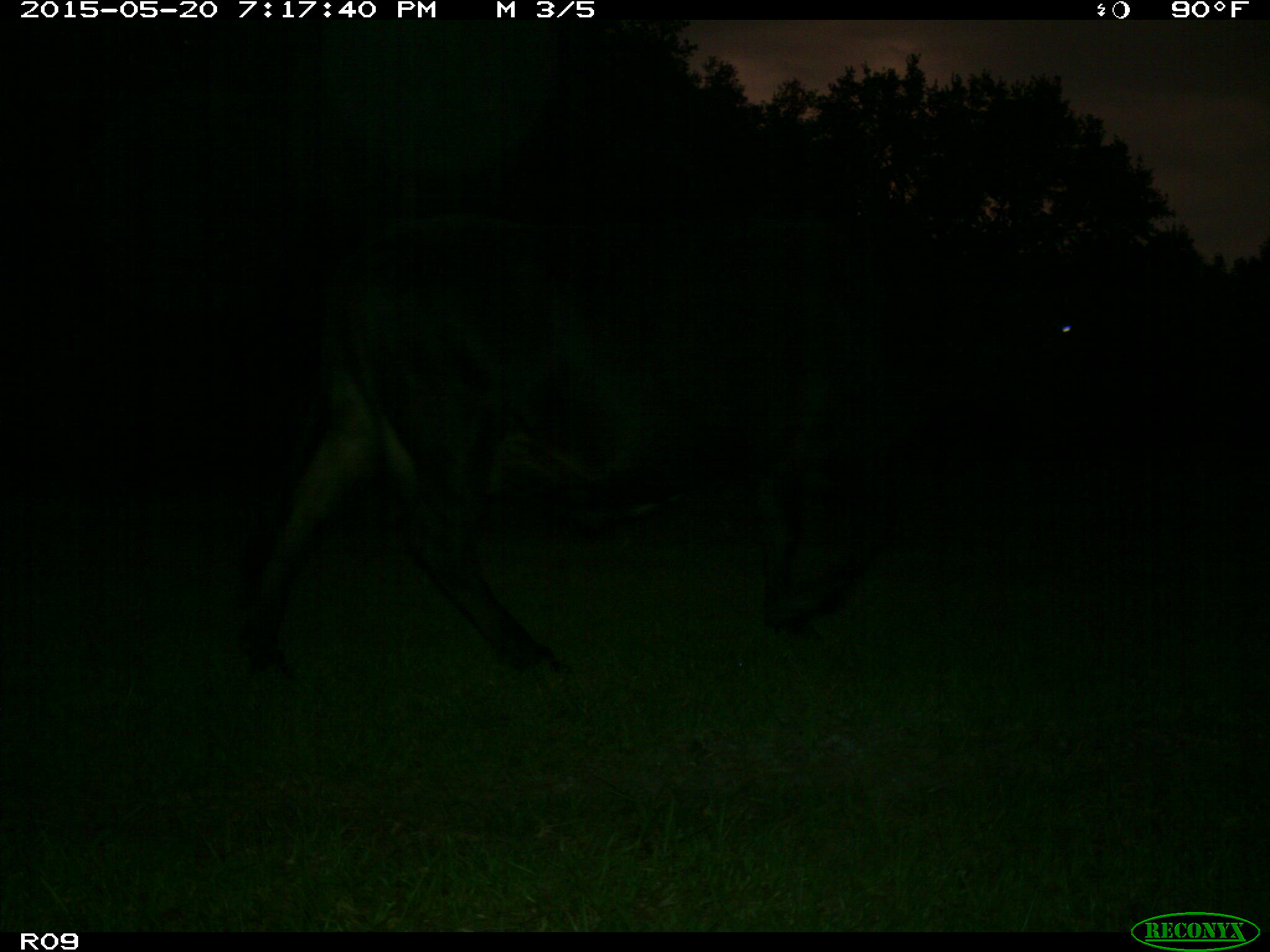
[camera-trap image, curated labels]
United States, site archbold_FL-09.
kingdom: Animalia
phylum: Chordata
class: Mammalia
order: Artiodactyla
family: Bovidae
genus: Bos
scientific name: Bos taurus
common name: domestic cow